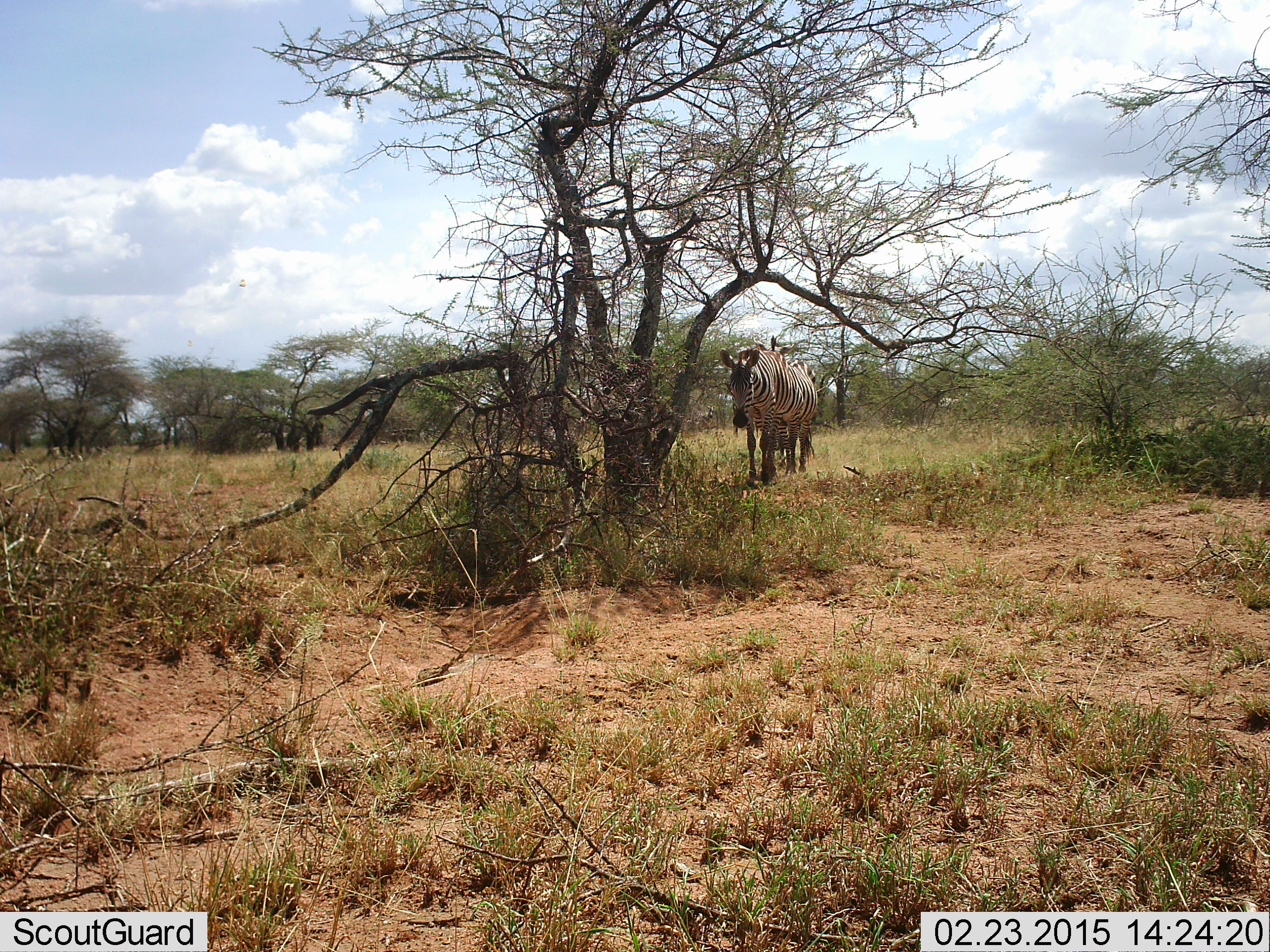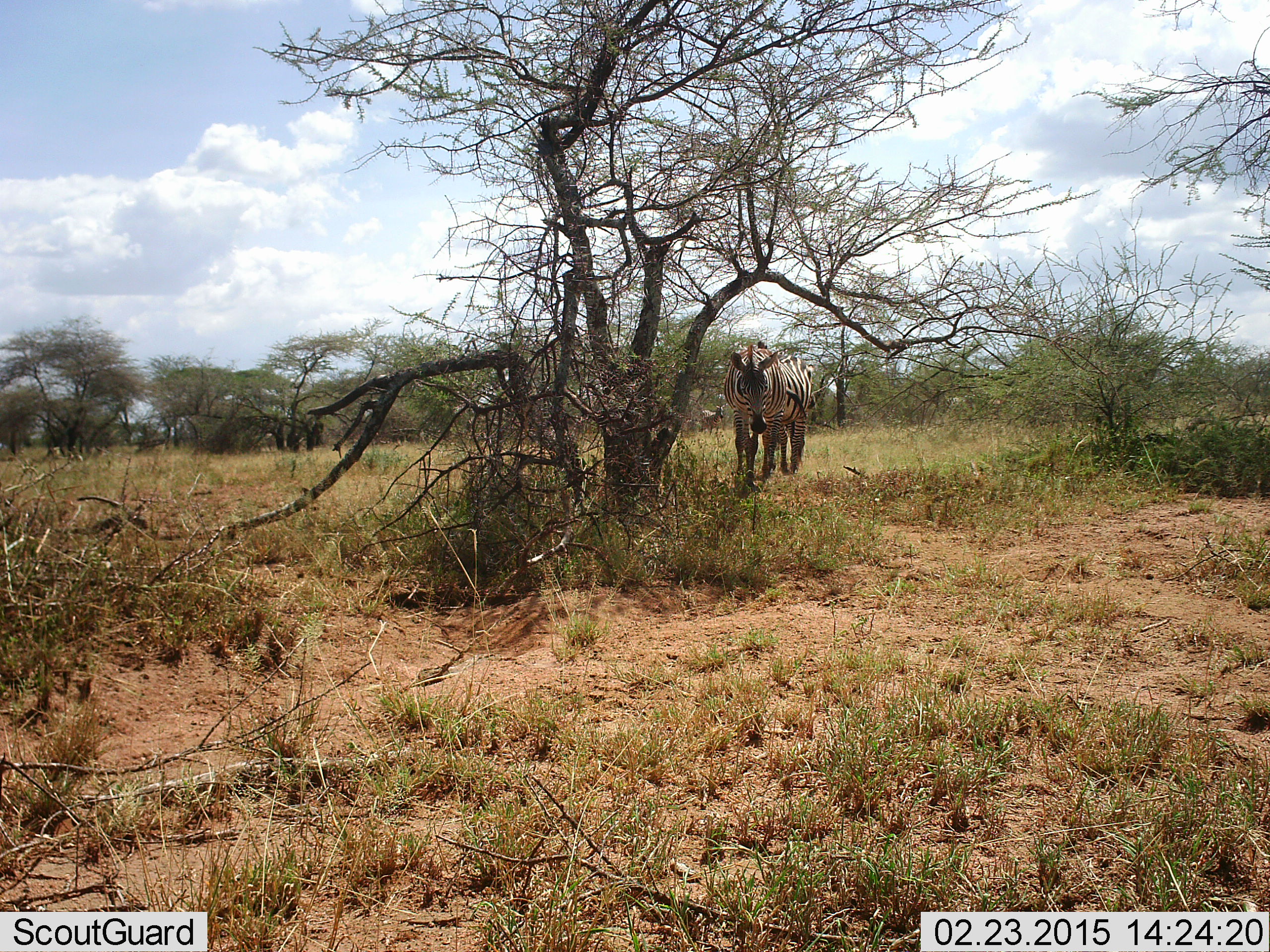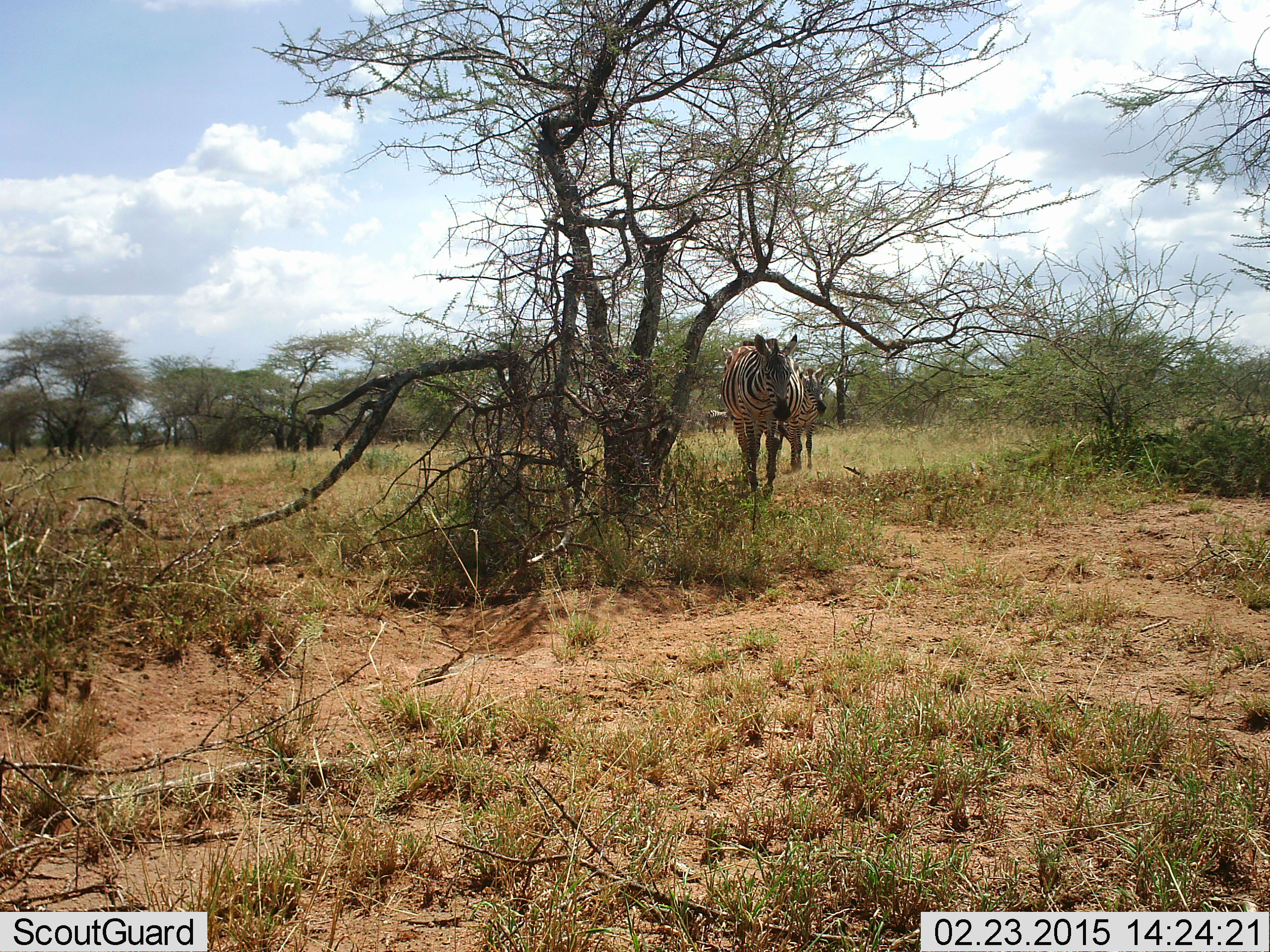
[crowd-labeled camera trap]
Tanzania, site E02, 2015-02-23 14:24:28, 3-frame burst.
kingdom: Animalia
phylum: Chordata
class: Mammalia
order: Perissodactyla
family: Equidae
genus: Equus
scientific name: Equus quagga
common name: plains zebra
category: zebra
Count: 2.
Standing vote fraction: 20%.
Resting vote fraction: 10%.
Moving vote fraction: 90%.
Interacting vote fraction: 0%.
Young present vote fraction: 0%.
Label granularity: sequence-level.